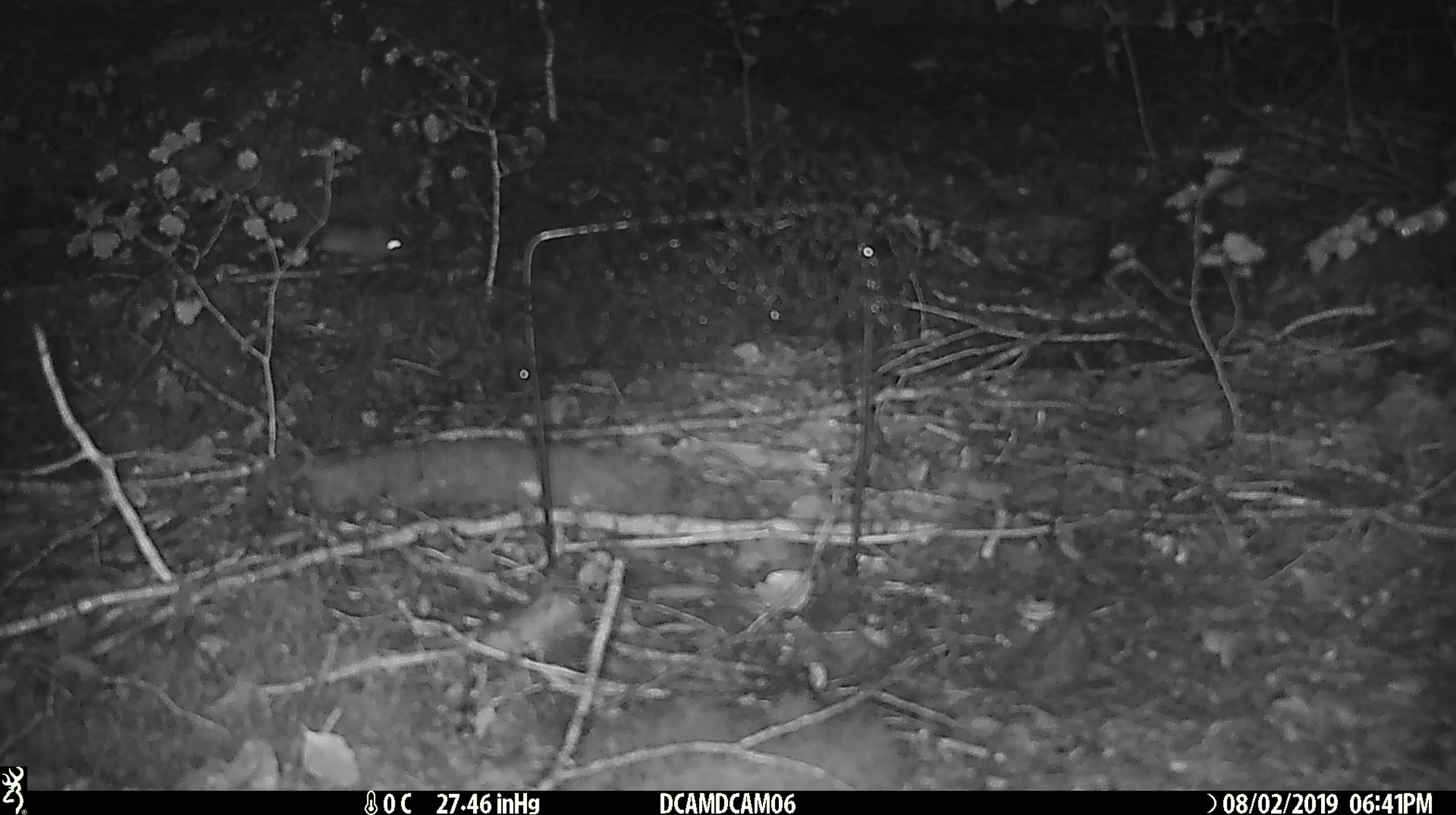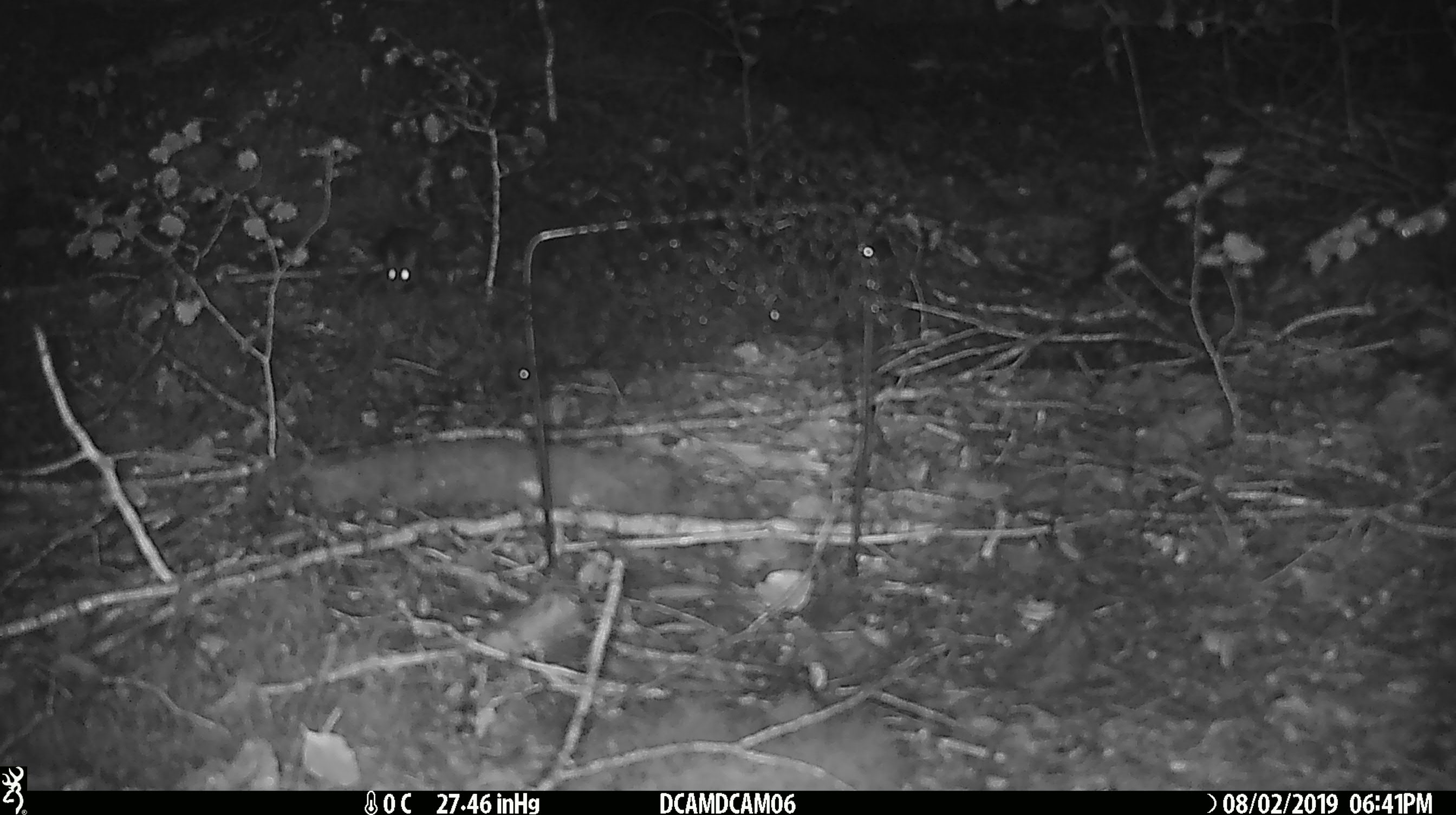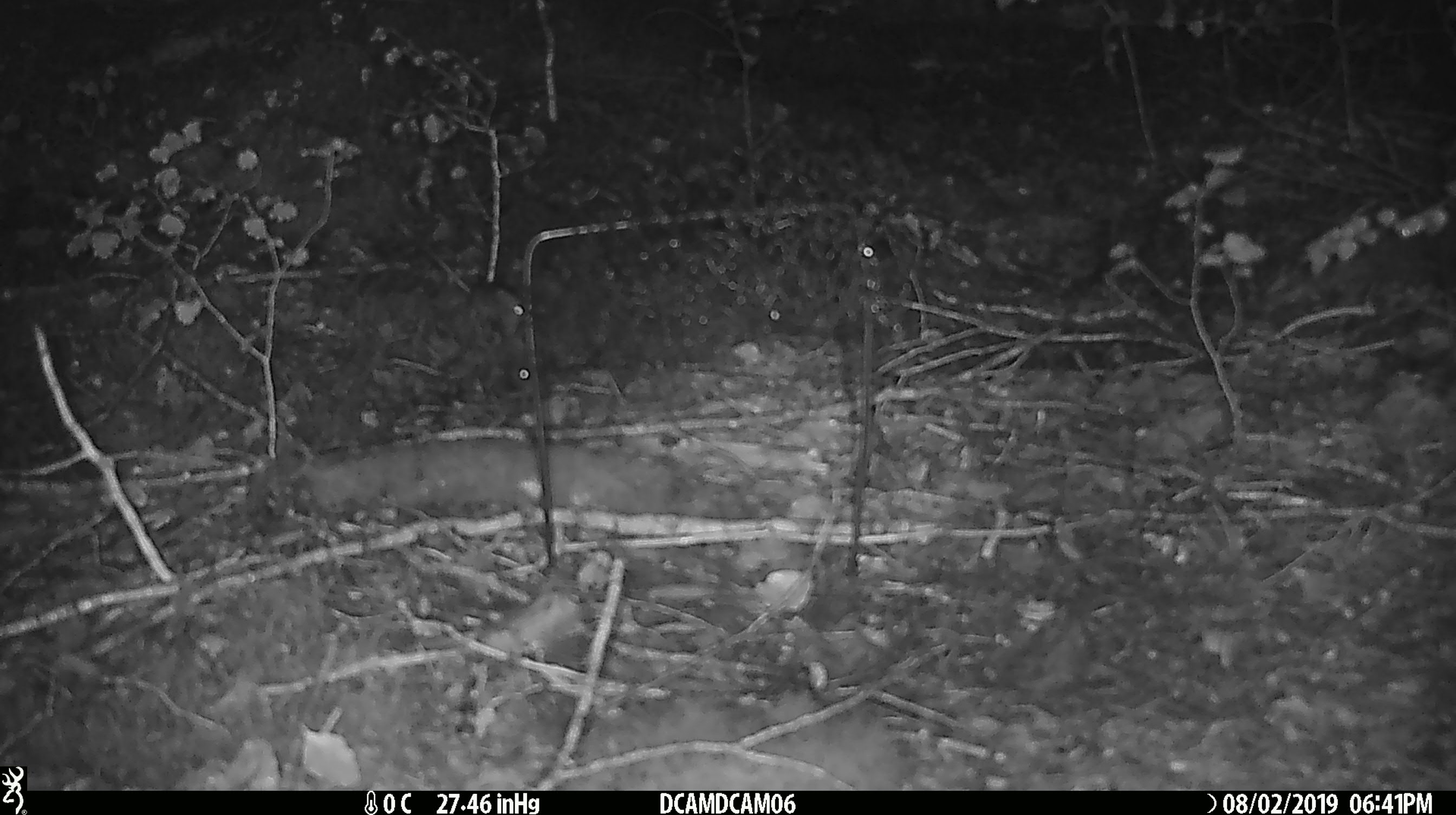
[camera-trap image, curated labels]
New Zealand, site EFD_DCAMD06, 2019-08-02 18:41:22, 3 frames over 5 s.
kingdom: Animalia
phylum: Chordata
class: Mammalia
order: Rodentia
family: Muridae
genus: Mus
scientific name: Mus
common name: mouse